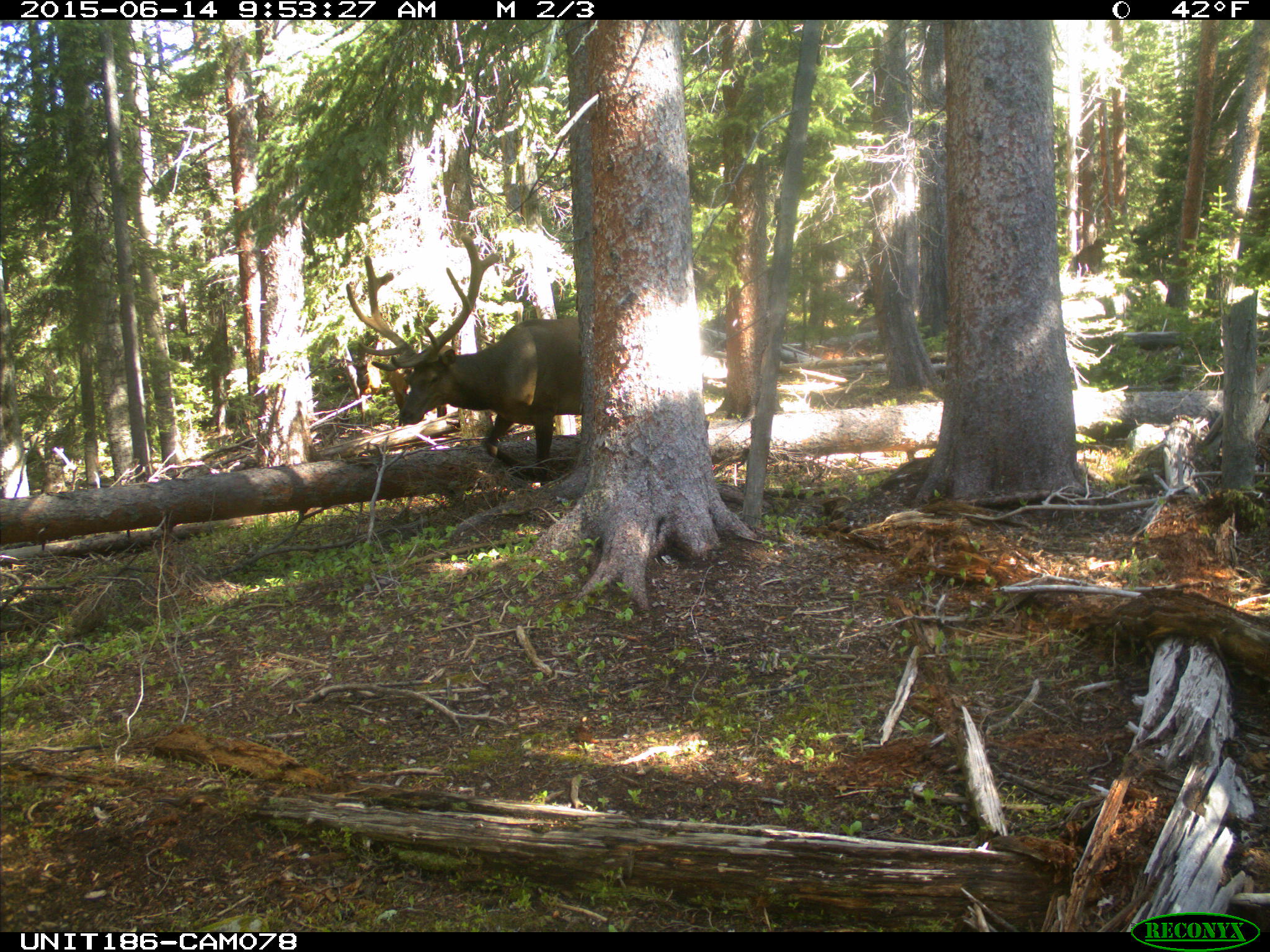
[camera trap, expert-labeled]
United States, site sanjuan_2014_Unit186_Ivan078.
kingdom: Animalia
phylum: Chordata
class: Mammalia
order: Artiodactyla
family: Cervidae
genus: Cervus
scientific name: Cervus elaphus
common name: red deer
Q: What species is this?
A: Cervus elaphus (red deer).